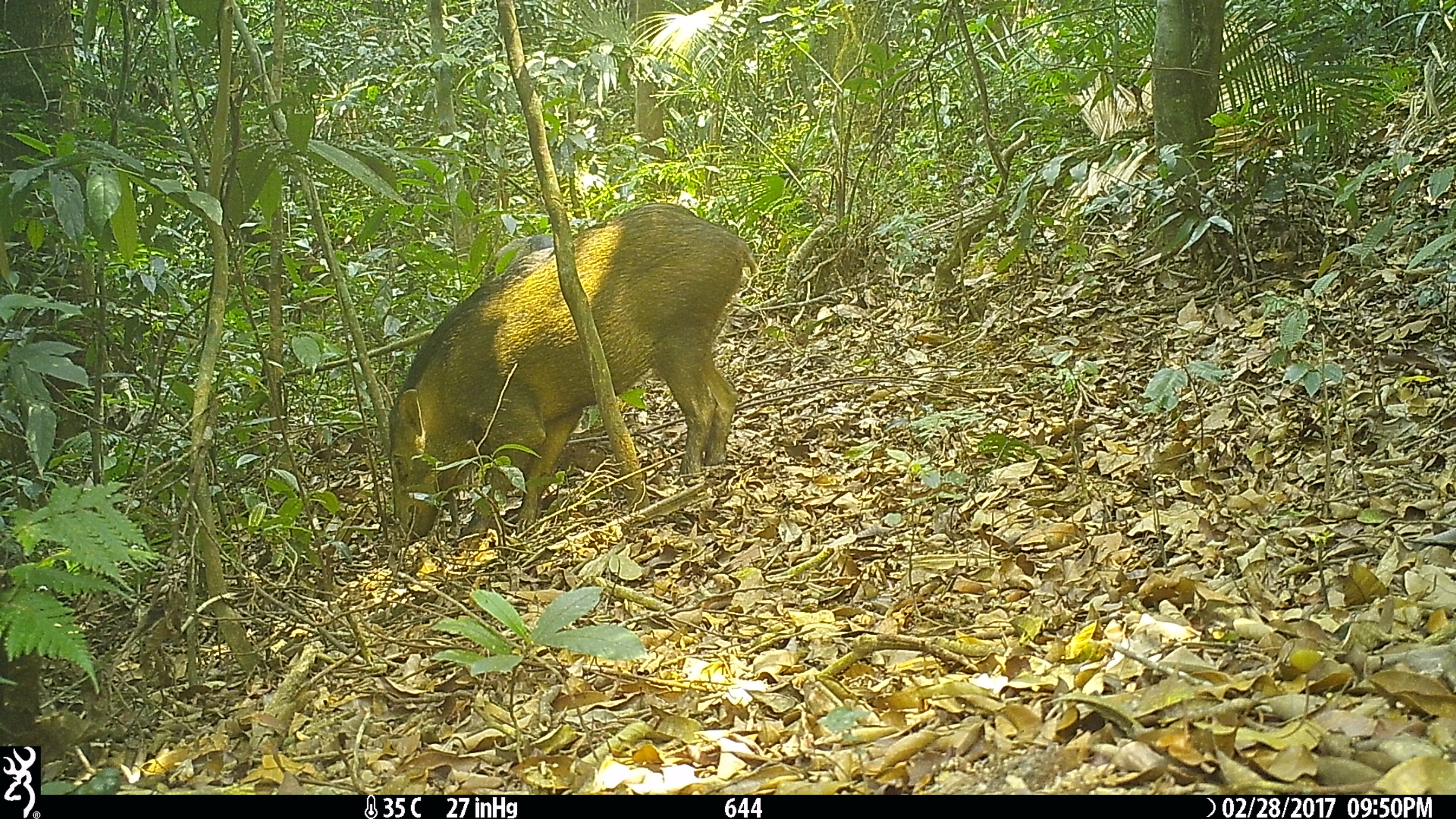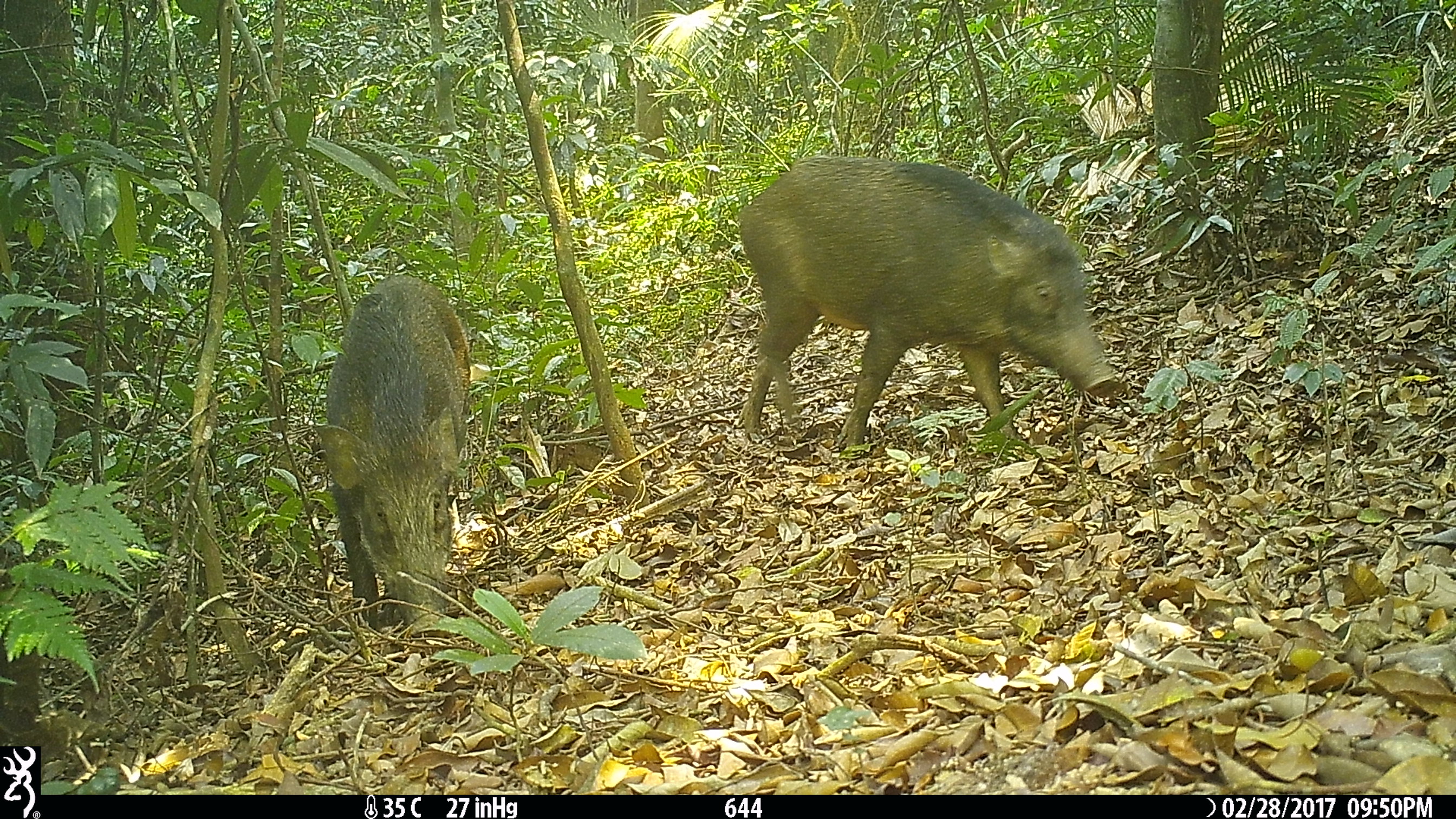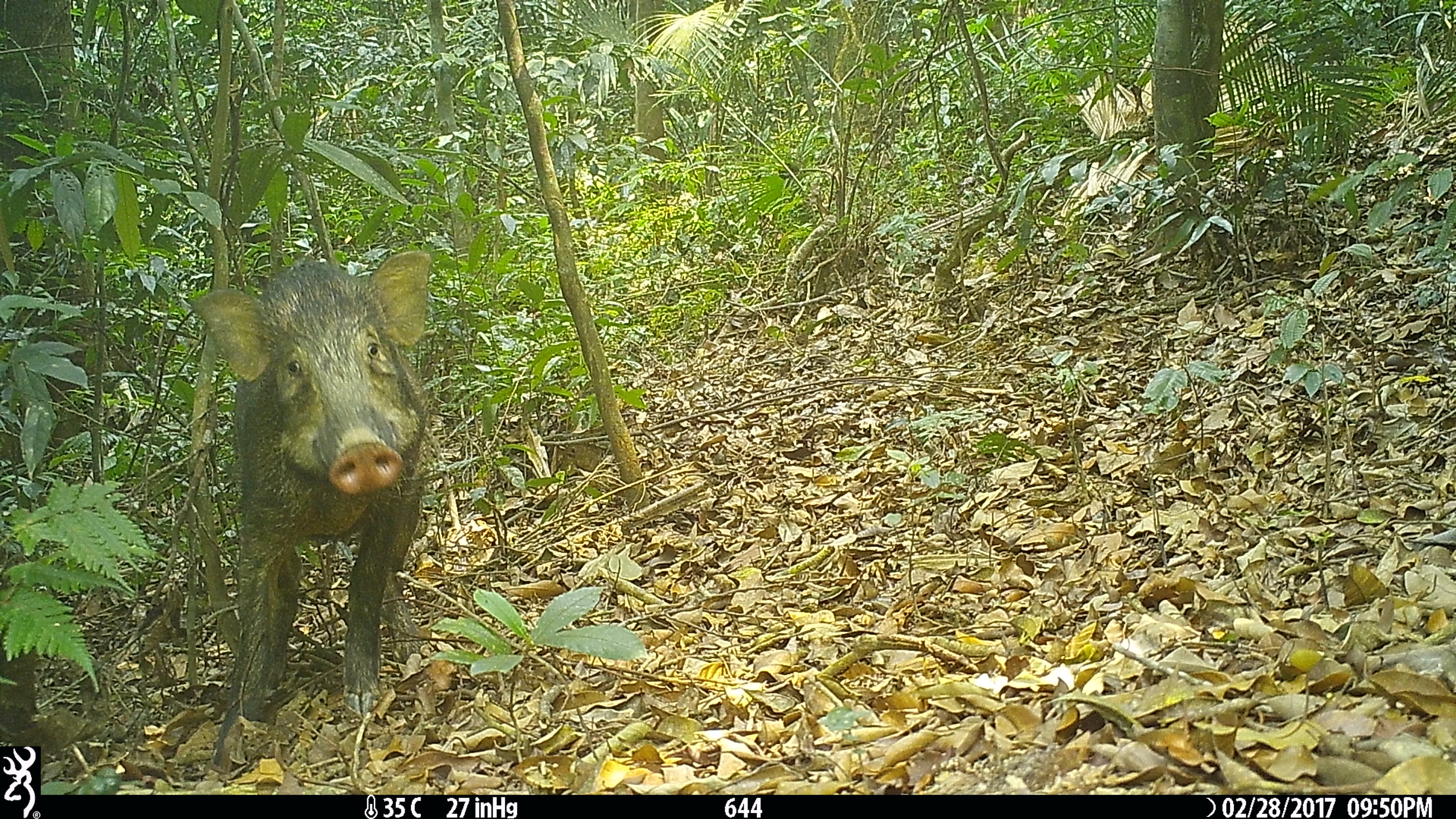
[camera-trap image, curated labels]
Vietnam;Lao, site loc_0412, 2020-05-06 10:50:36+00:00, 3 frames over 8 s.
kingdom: Animalia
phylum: Chordata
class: Mammalia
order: Artiodactyla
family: Suidae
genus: Sus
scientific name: Sus scrofa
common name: eurasian wild pig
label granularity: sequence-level